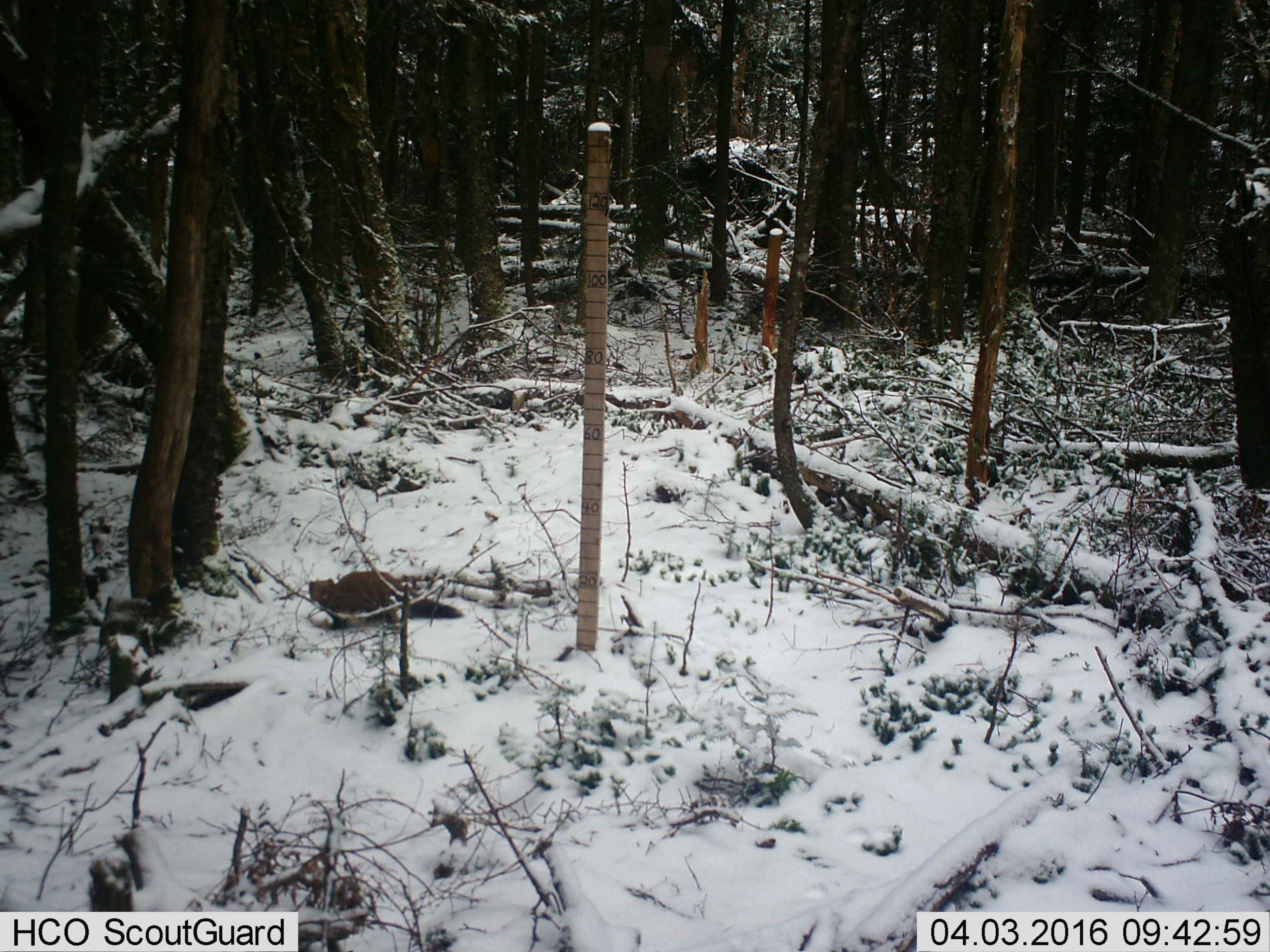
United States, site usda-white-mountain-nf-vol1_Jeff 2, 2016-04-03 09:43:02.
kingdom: Animalia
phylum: Chordata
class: Mammalia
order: Carnivora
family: Mustelidae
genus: Martes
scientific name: Martes americana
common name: american marten